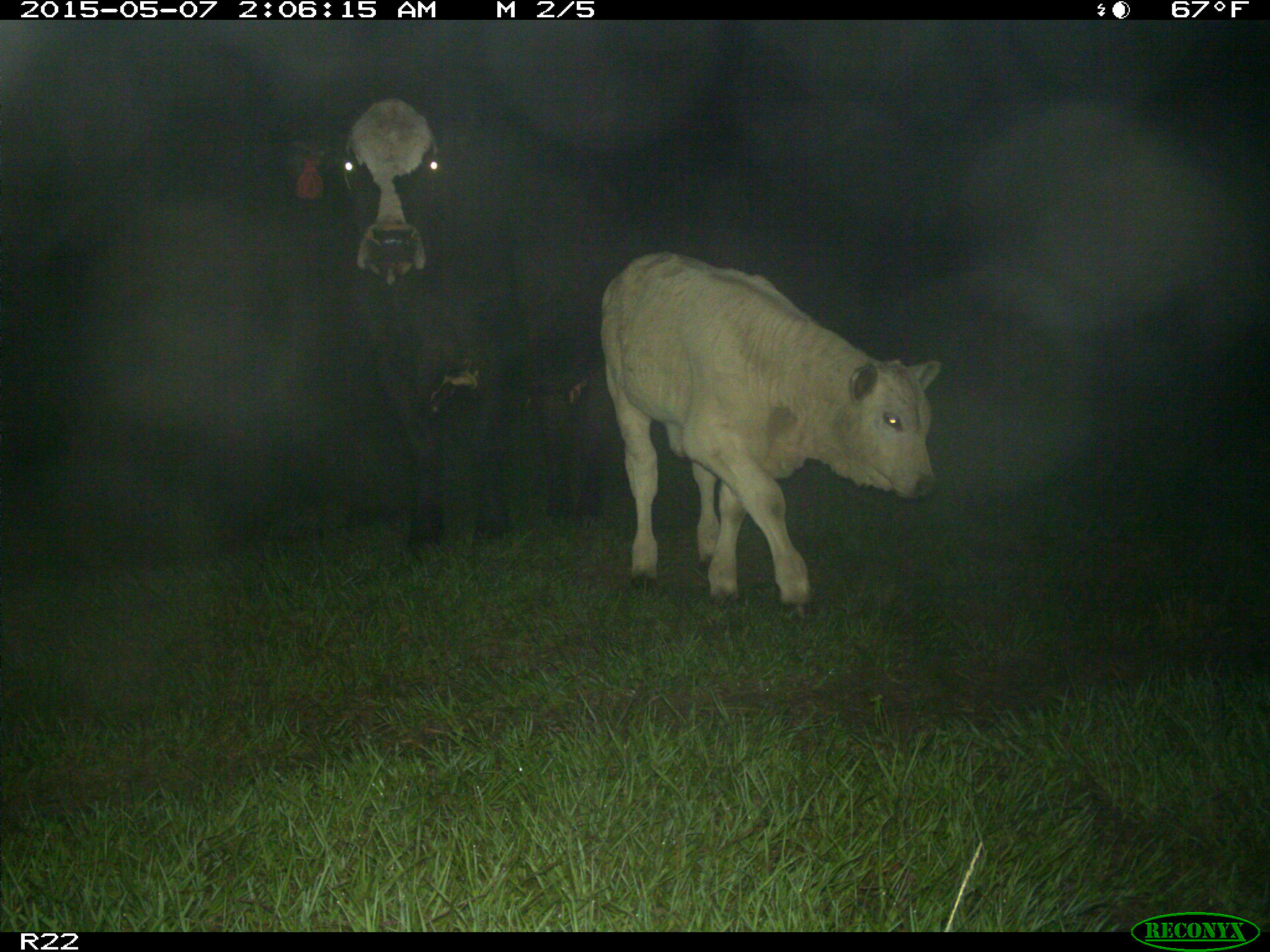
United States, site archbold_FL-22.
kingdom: Animalia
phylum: Chordata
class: Mammalia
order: Artiodactyla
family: Bovidae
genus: Bos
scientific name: Bos taurus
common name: domestic cow